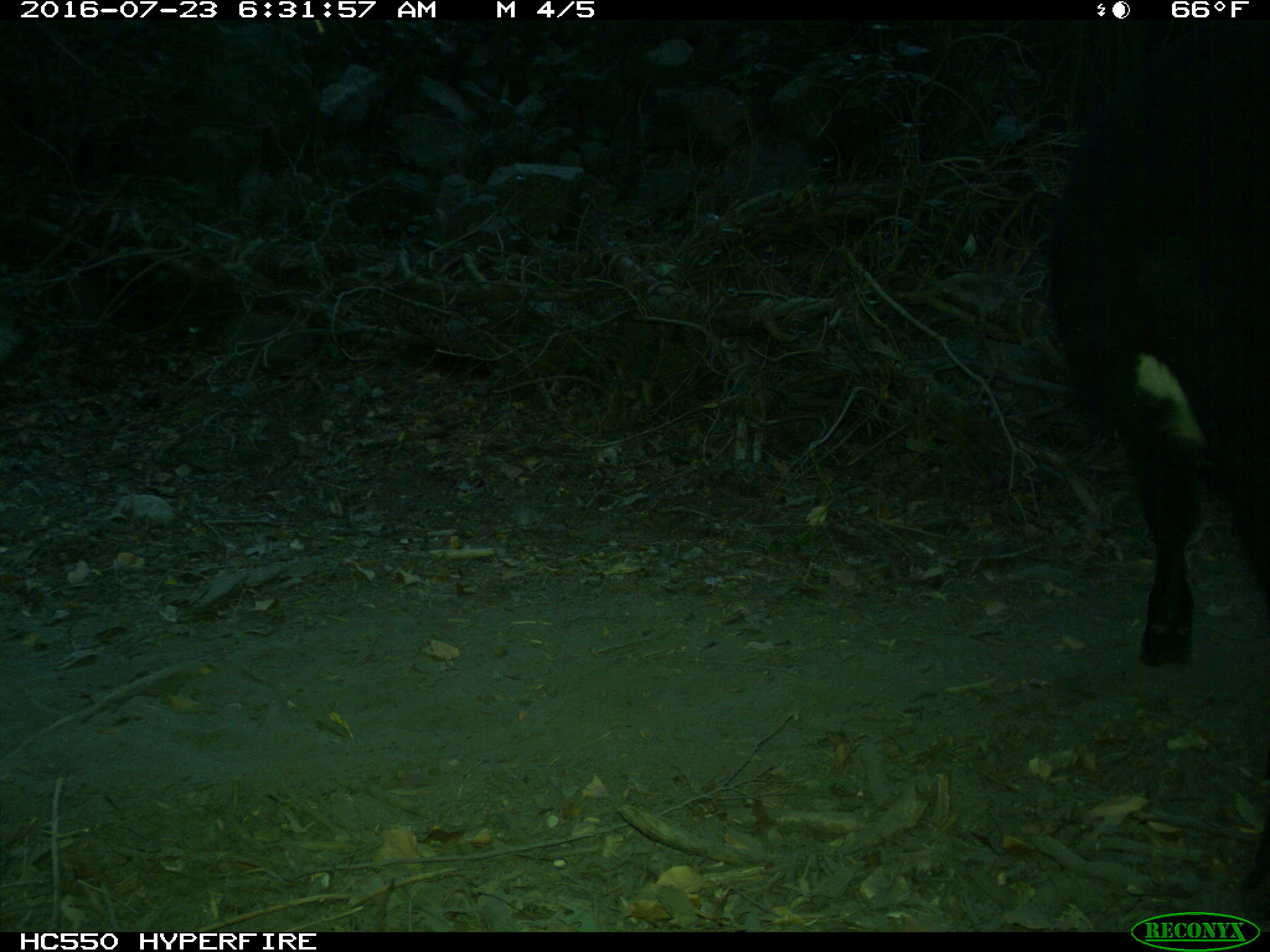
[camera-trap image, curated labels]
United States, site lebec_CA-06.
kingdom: Animalia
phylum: Chordata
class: Mammalia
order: Artiodactyla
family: Bovidae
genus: Bos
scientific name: Bos taurus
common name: domestic cow